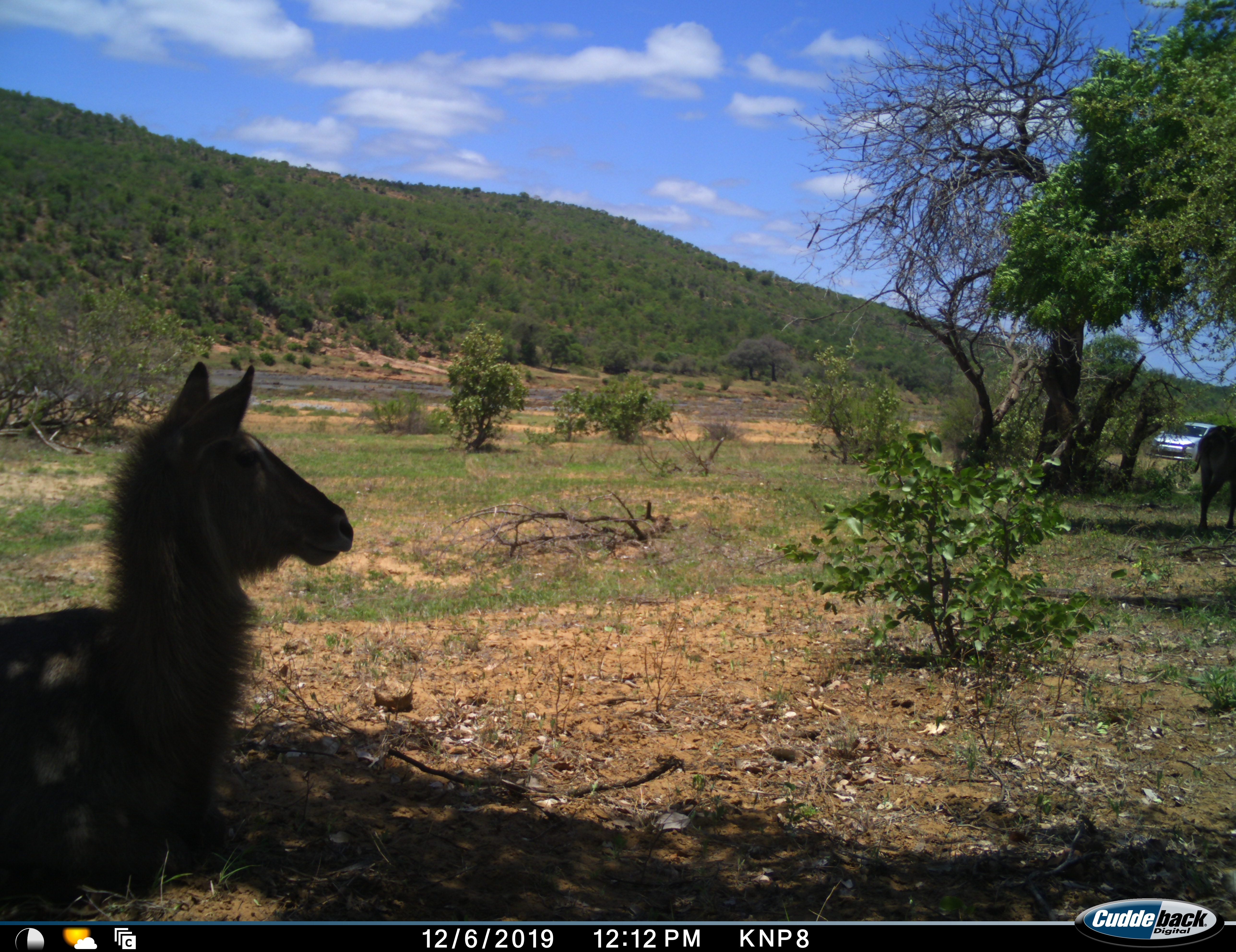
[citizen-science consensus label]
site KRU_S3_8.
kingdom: Animalia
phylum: Chordata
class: Mammalia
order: Artiodactyla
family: Bovidae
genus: Kobus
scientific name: Kobus ellipsiprymnus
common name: waterbuck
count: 2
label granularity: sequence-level